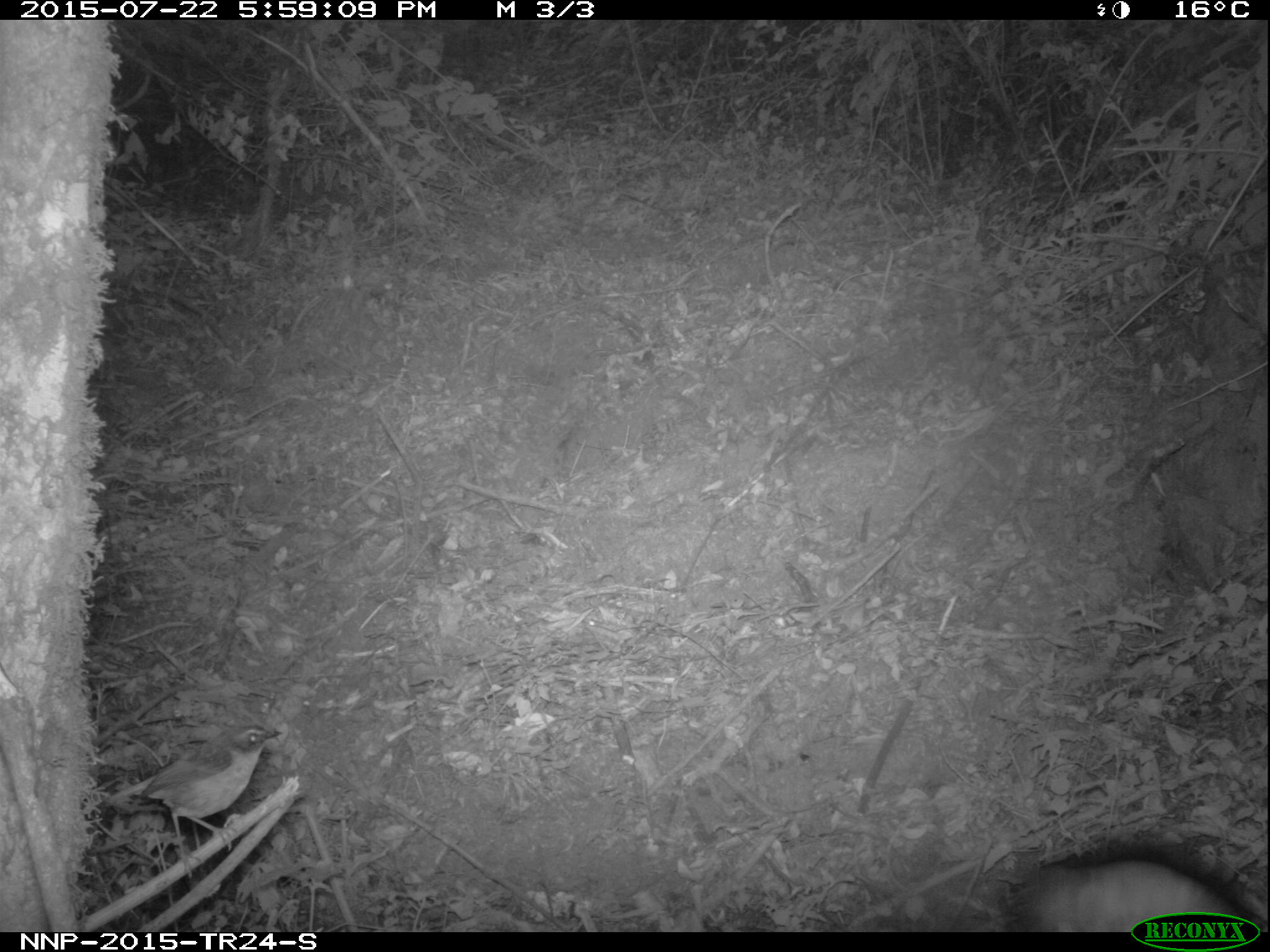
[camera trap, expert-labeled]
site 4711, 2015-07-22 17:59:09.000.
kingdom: Animalia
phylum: Chordata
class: Aves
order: Passeriformes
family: Muscicapidae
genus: Chamaetylas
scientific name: Chamaetylas poliophrys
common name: red-throated alethe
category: alethe poliophrys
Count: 1.